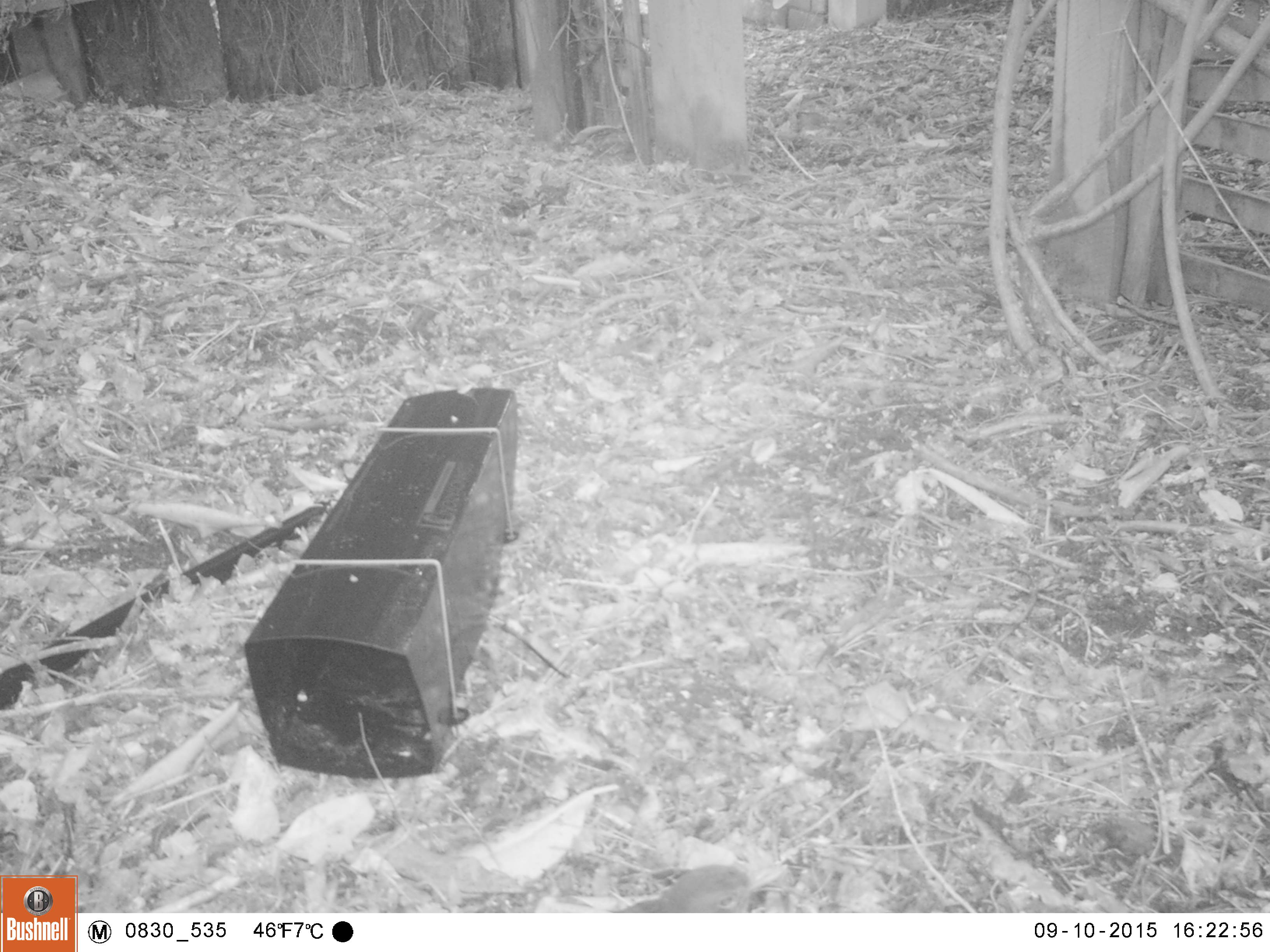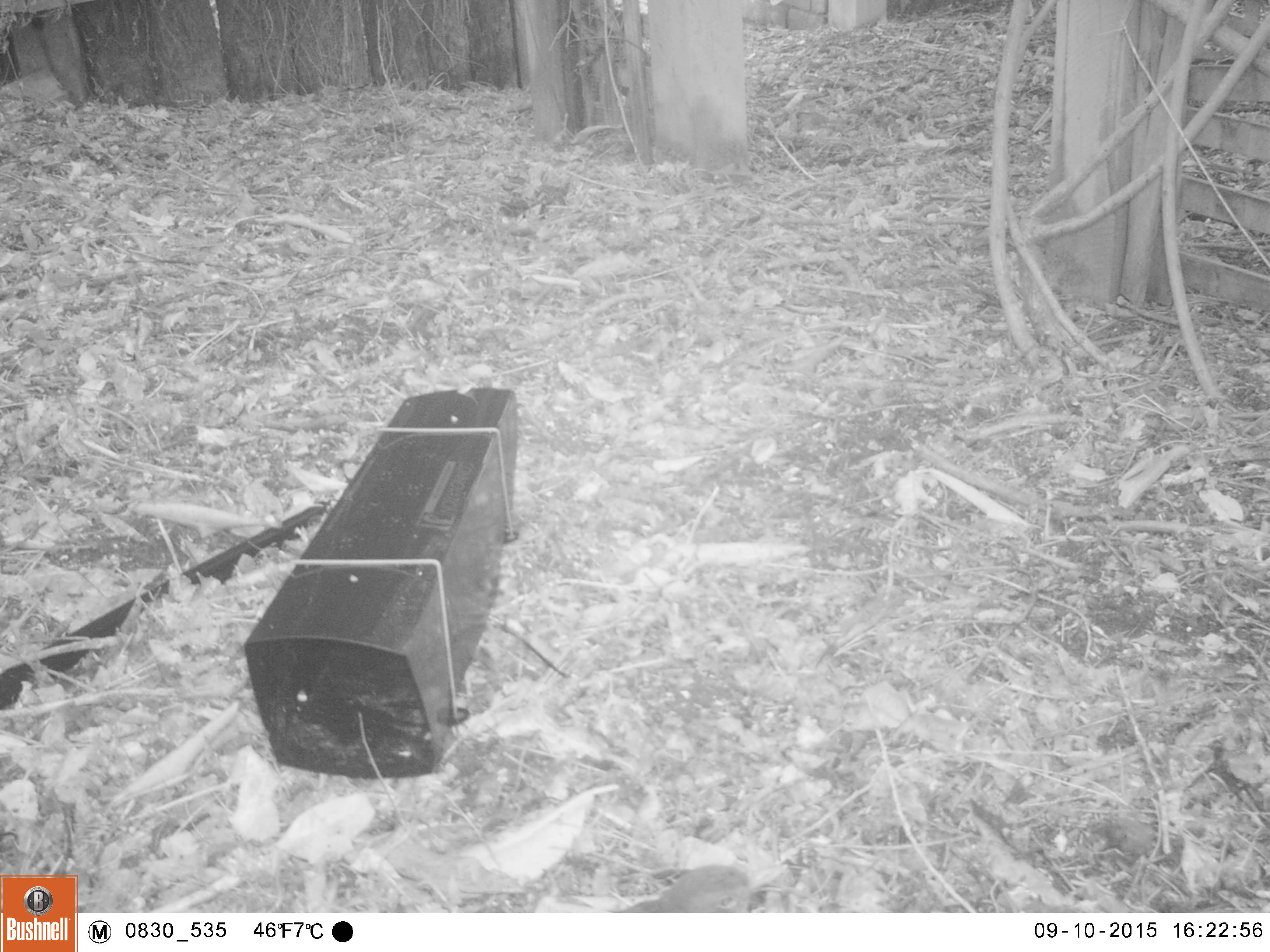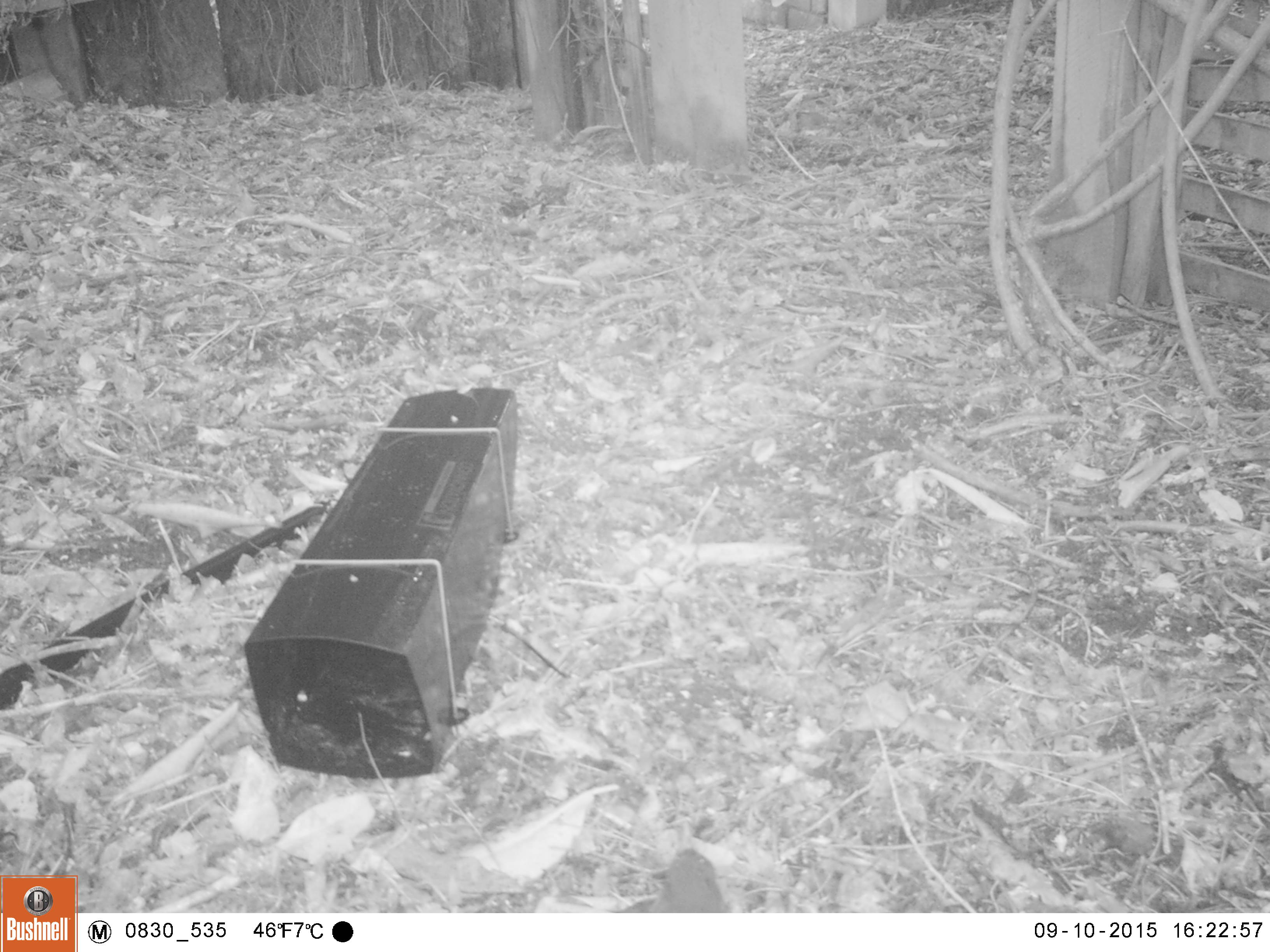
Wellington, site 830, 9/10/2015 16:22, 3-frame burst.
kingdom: Animalia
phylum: Chordata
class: Aves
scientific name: Aves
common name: bird